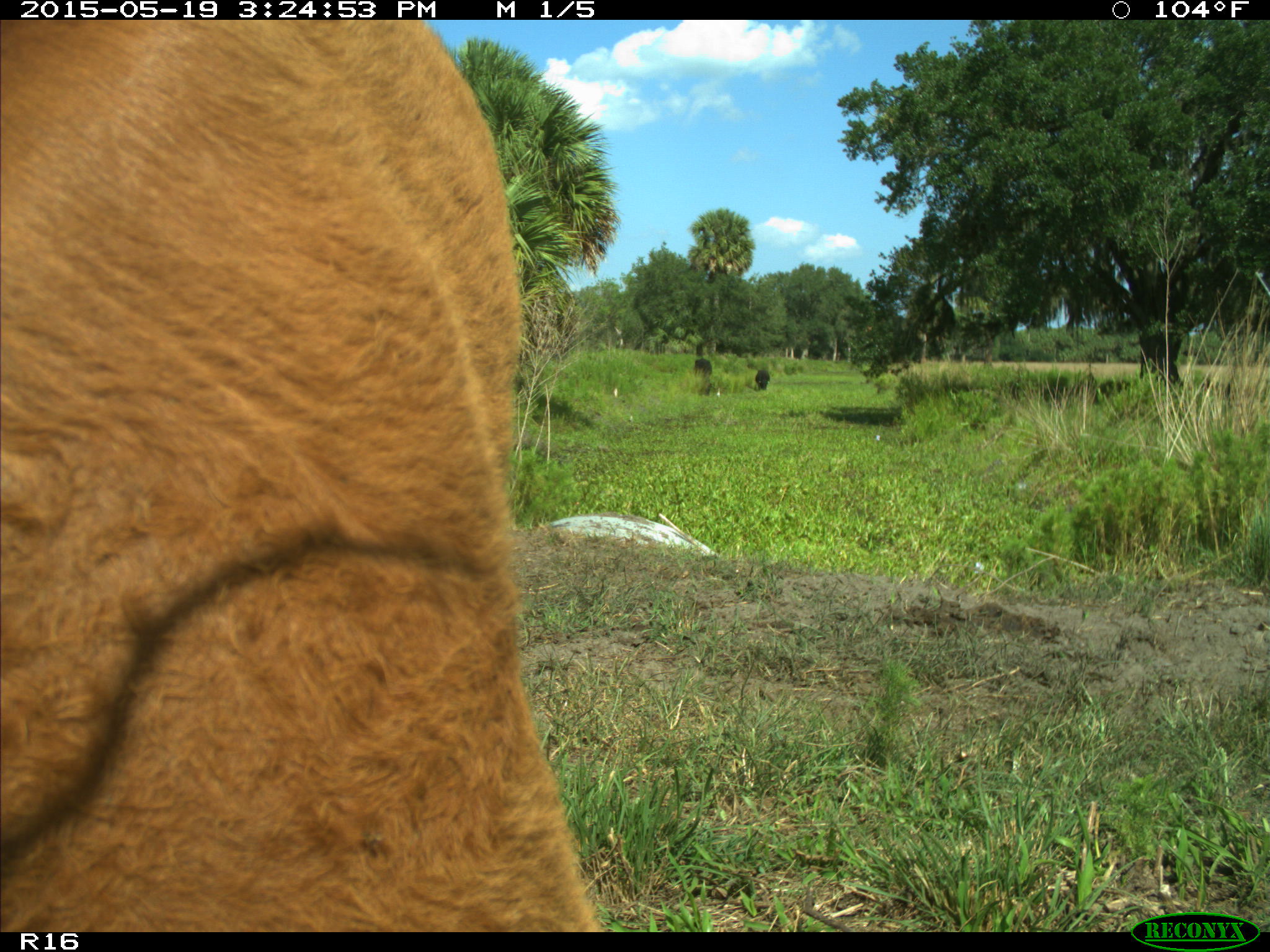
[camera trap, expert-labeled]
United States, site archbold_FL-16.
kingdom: Animalia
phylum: Chordata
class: Mammalia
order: Artiodactyla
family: Bovidae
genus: Bos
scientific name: Bos taurus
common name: domestic cow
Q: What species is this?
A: Bos taurus (domestic cow).